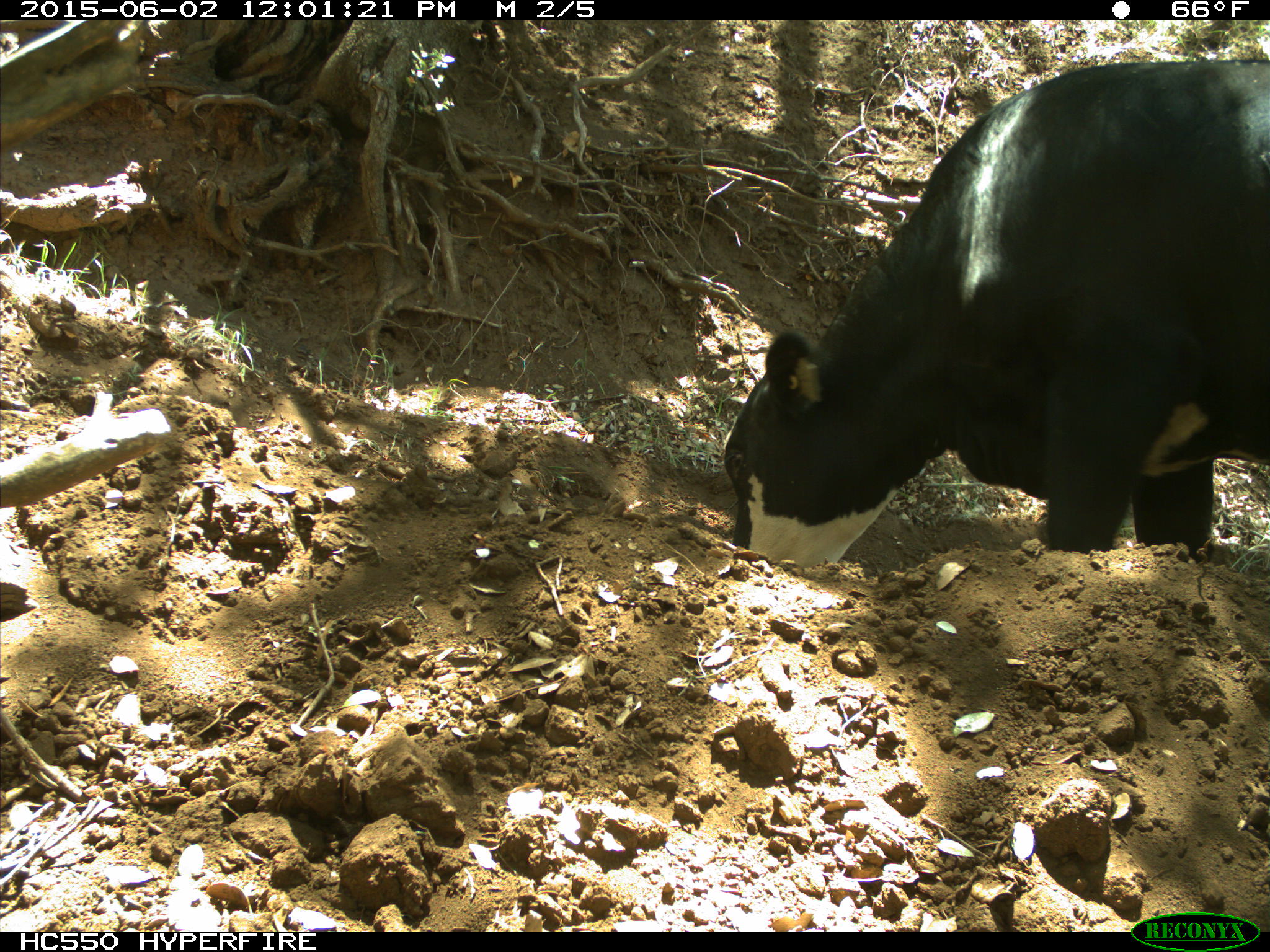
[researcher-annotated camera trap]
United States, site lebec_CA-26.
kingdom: Animalia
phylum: Chordata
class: Mammalia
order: Artiodactyla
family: Bovidae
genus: Bos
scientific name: Bos taurus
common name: domestic cow